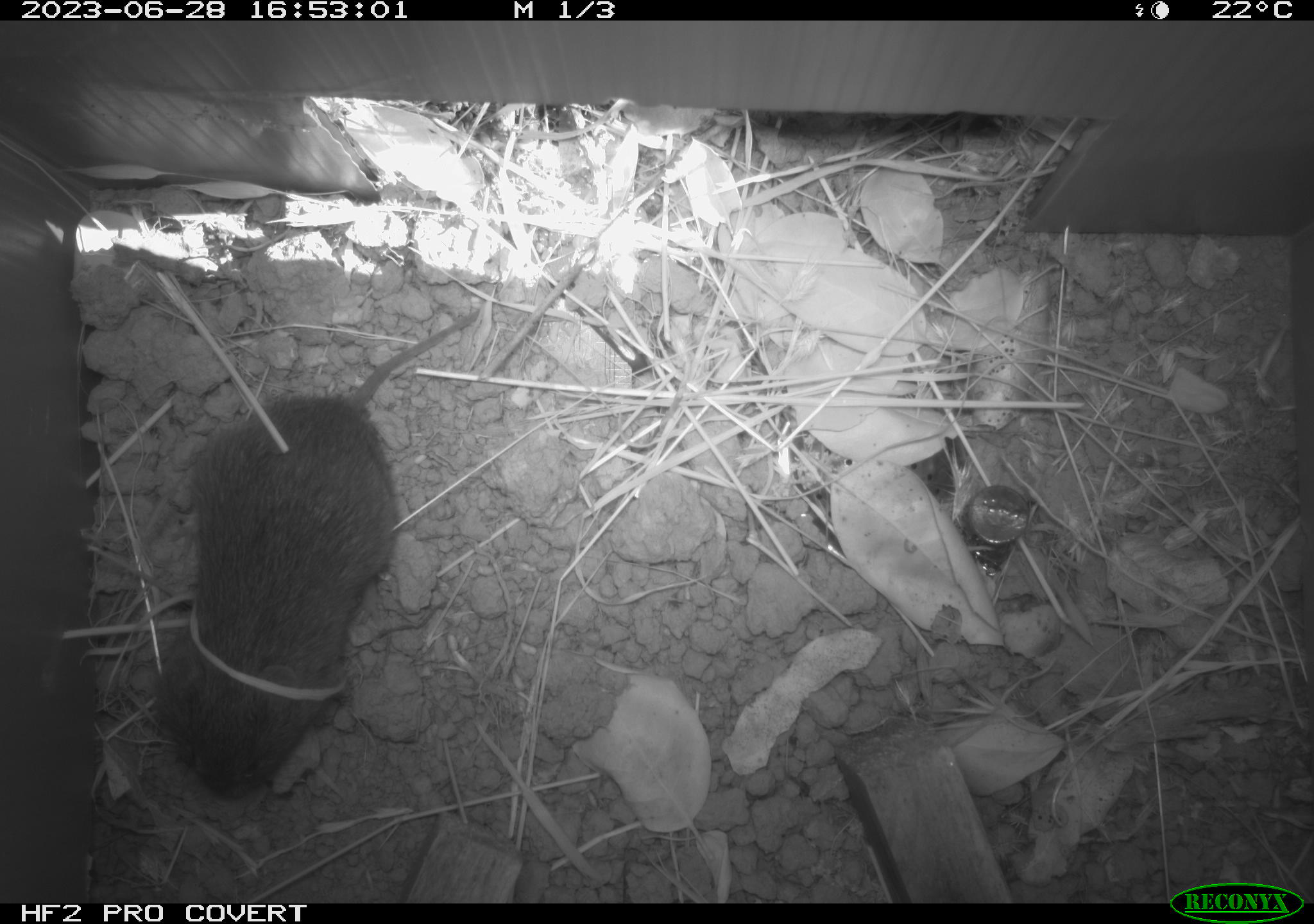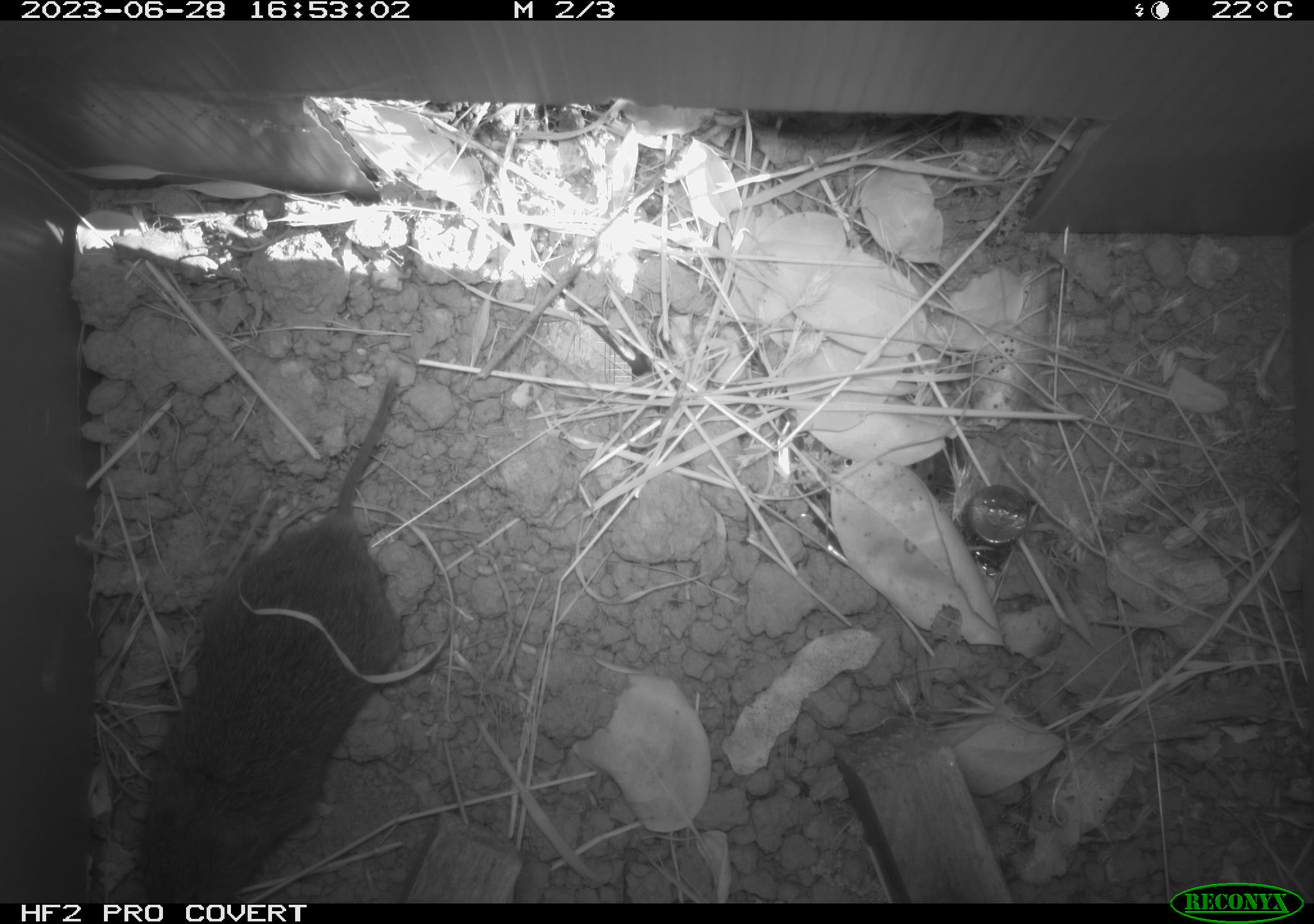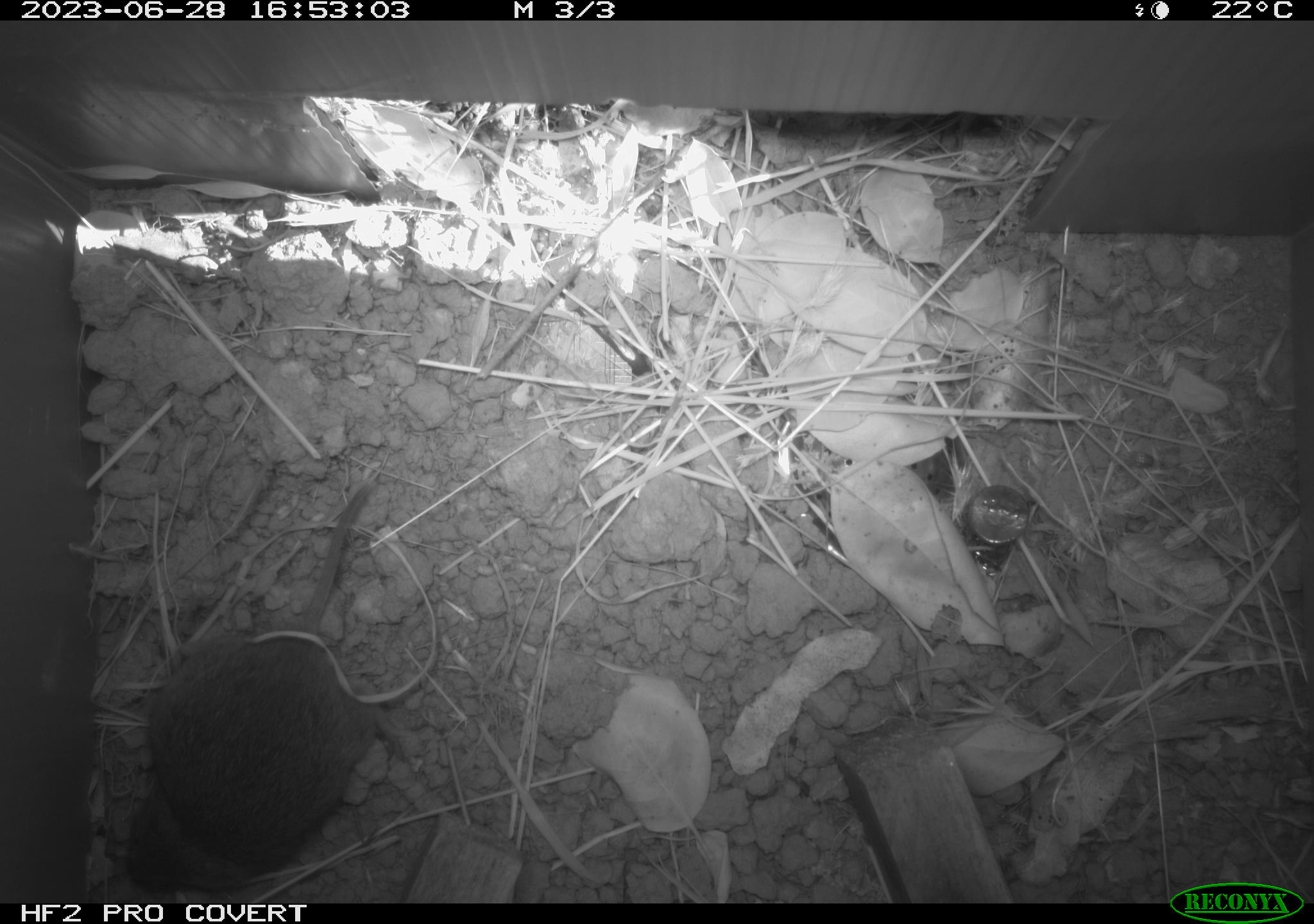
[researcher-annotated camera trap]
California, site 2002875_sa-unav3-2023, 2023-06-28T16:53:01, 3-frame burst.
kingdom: Animalia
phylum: Chordata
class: Mammalia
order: Rodentia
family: Cricetidae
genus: Microtus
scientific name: Microtus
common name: meadow vole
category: microtus species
Microtus species (meadow vole) (Microtus).